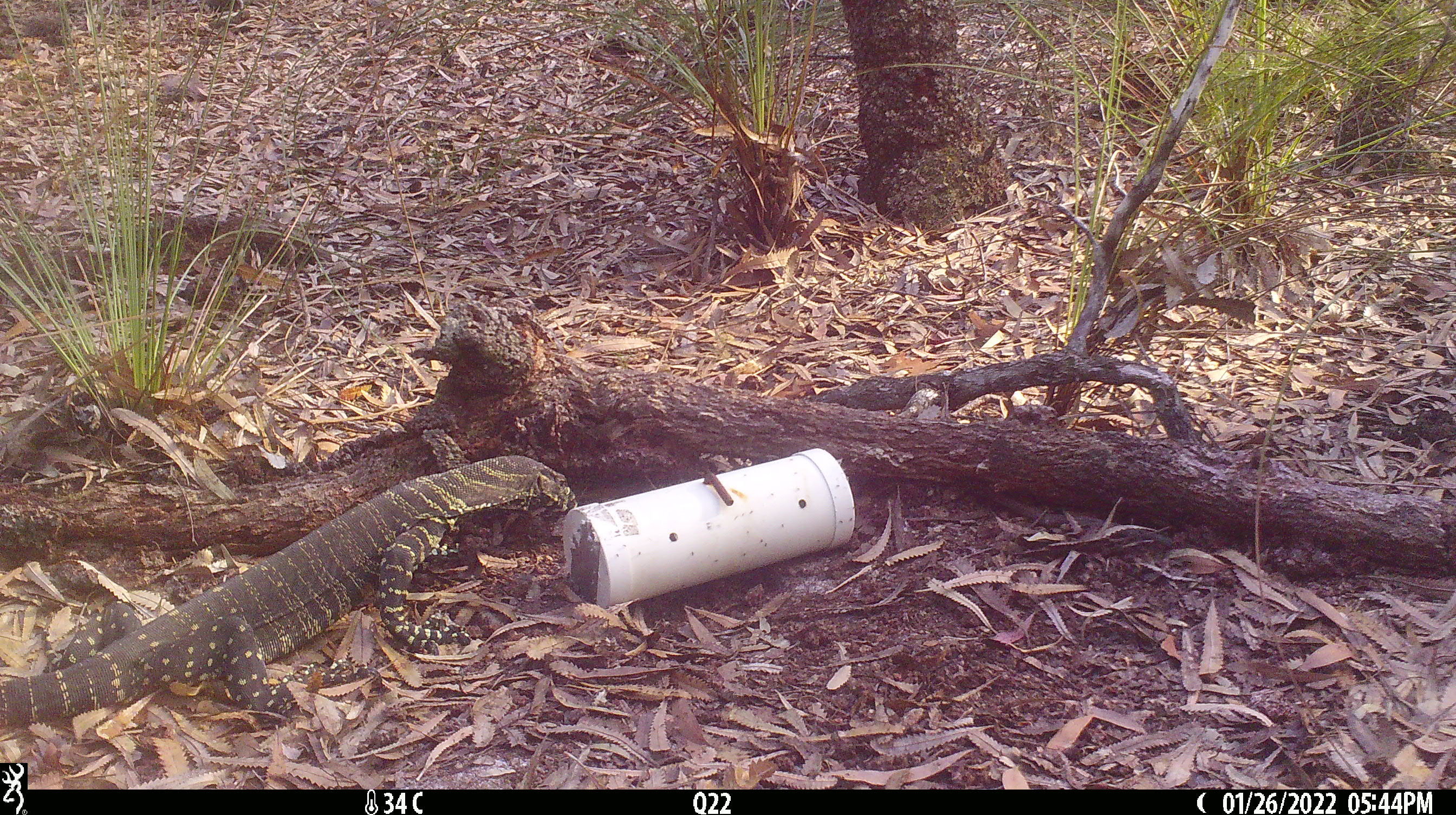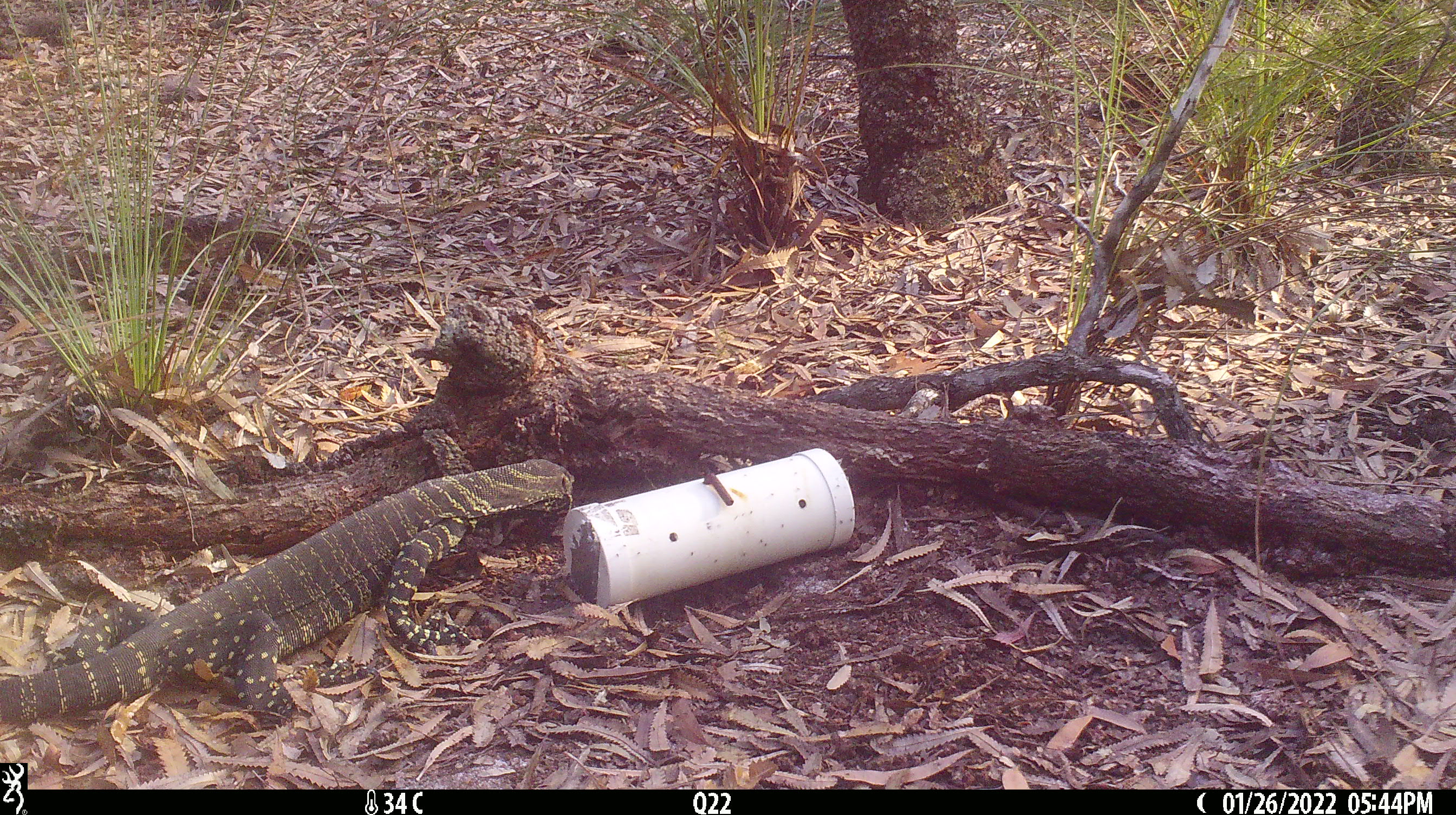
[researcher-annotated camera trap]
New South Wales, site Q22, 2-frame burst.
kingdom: Animalia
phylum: Chordata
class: Reptilia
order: Squamata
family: Varanidae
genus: Varanus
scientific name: Varanus varius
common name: lace monitor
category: goanna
Goanna (lace monitor) (Varanus varius).